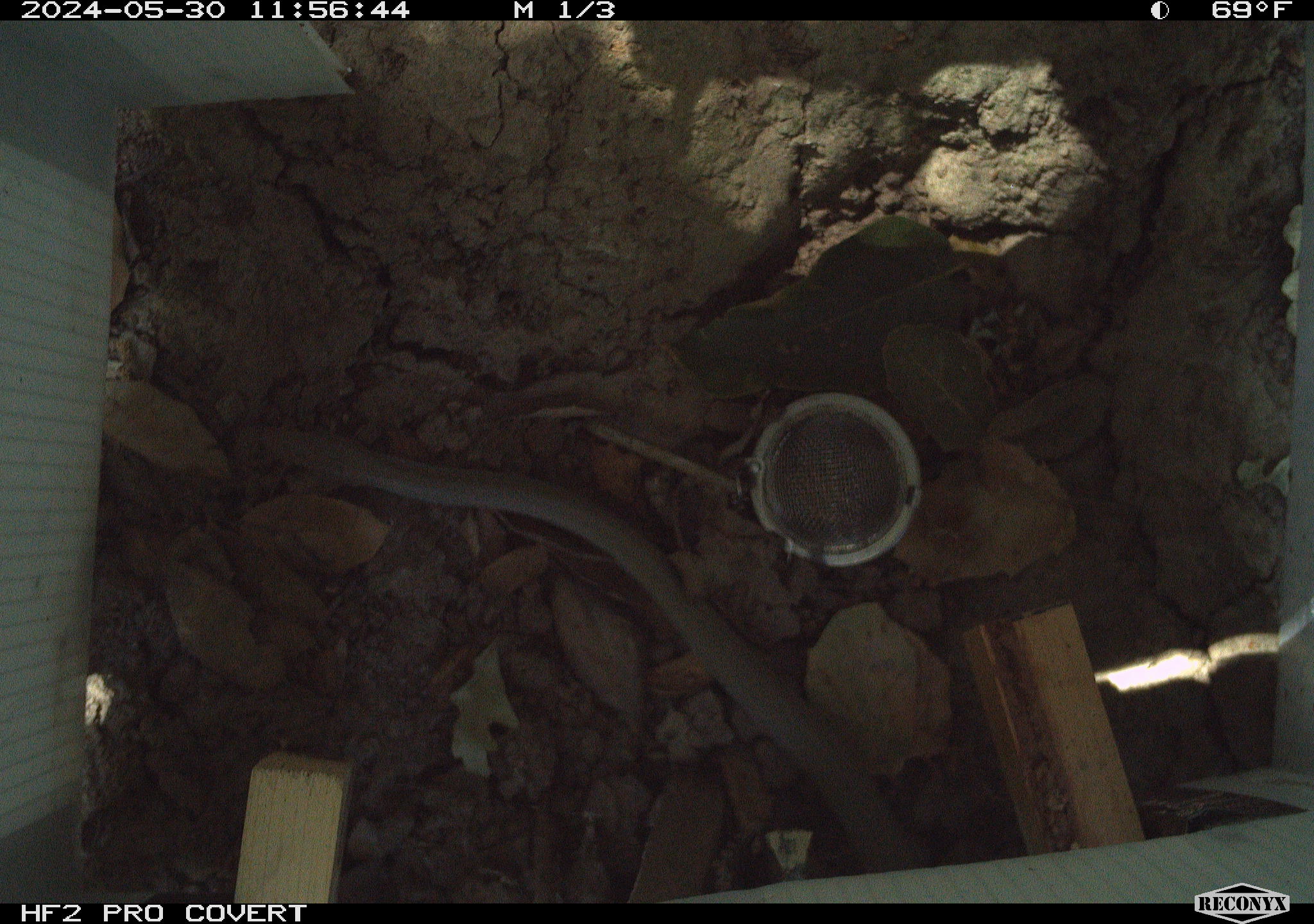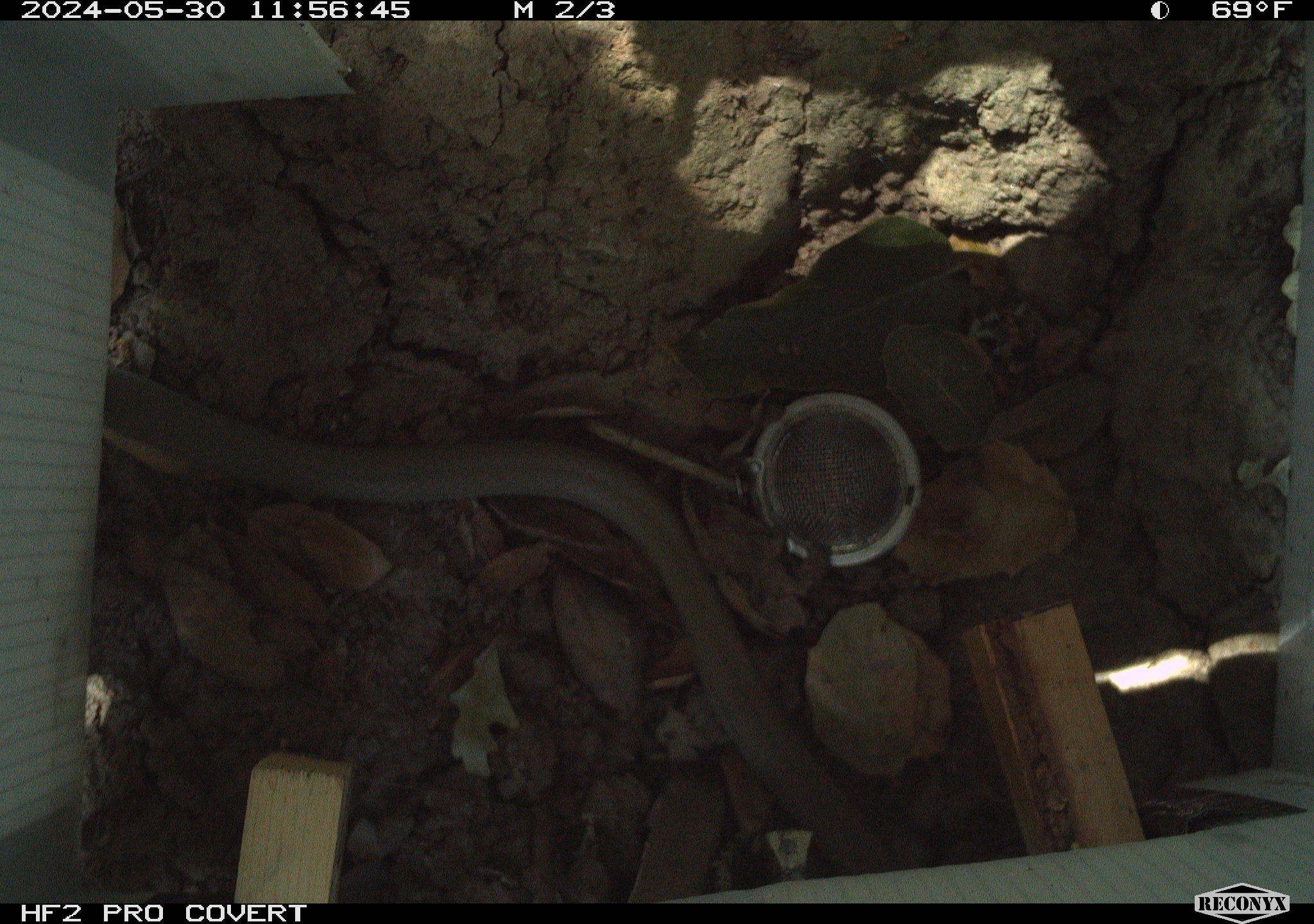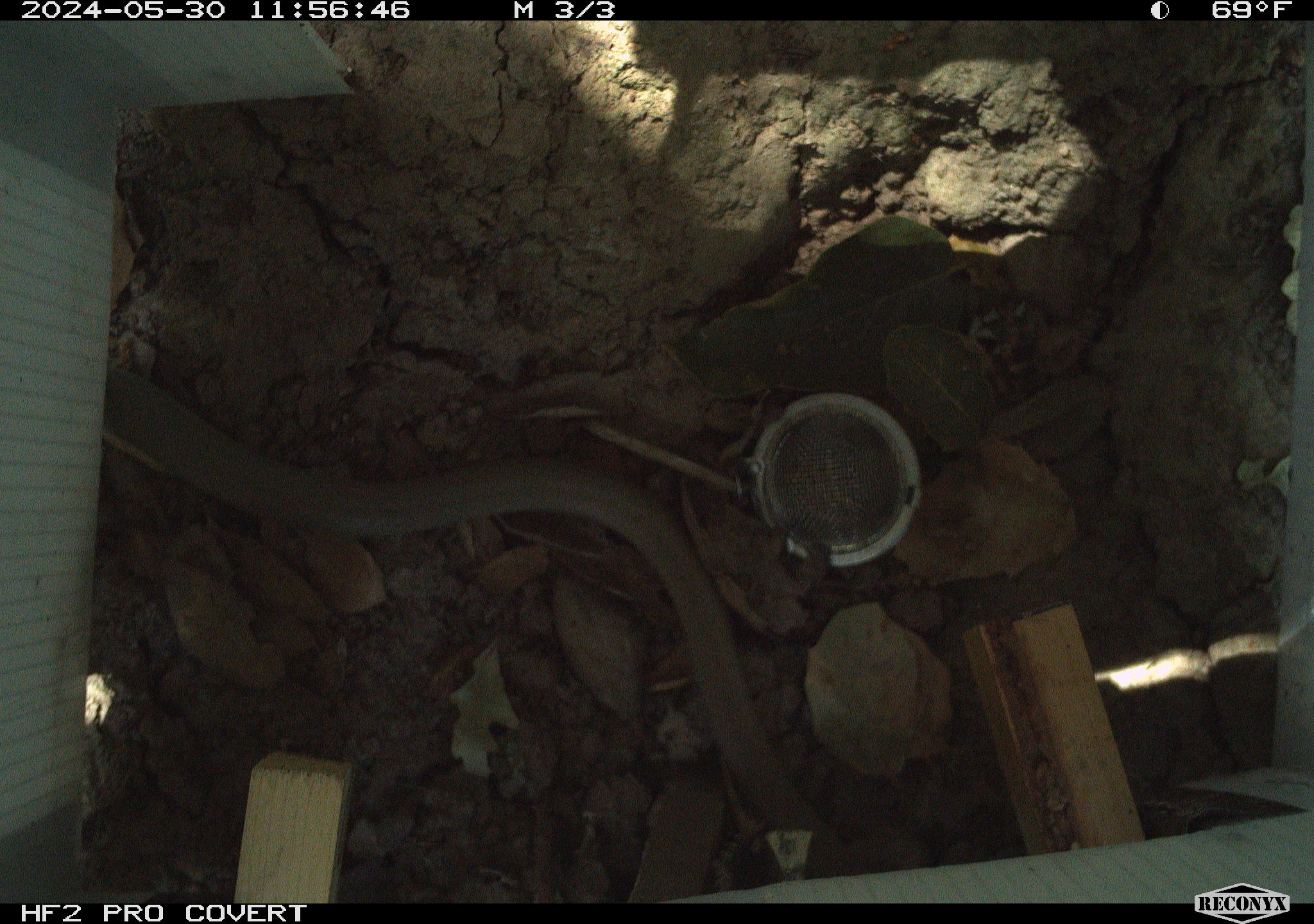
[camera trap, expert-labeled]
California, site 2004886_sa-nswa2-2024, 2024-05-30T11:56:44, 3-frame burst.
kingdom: Animalia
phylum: Chordata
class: Reptilia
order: Squamata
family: Colubridae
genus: Coluber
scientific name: Coluber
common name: north american racers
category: coluber species